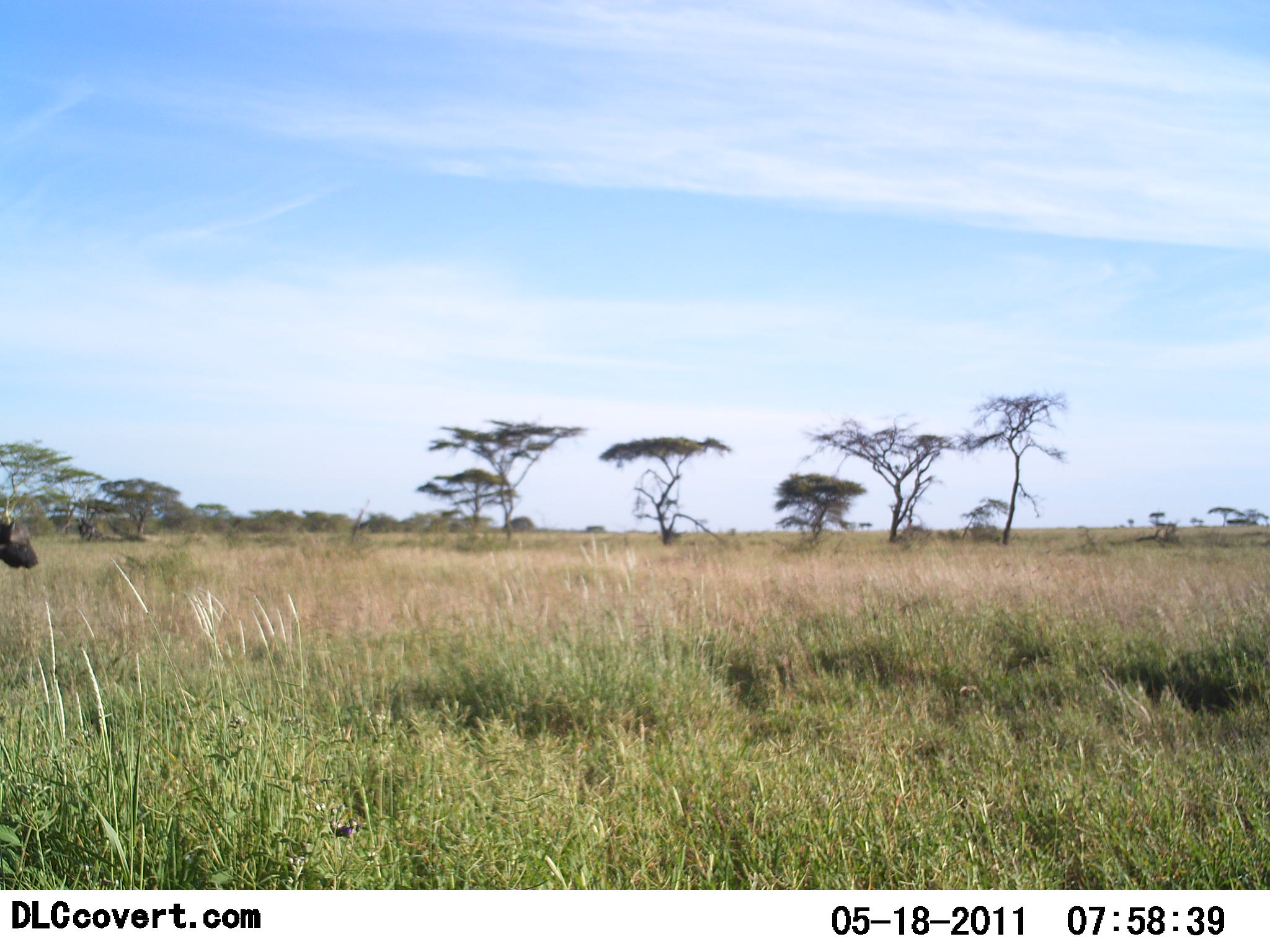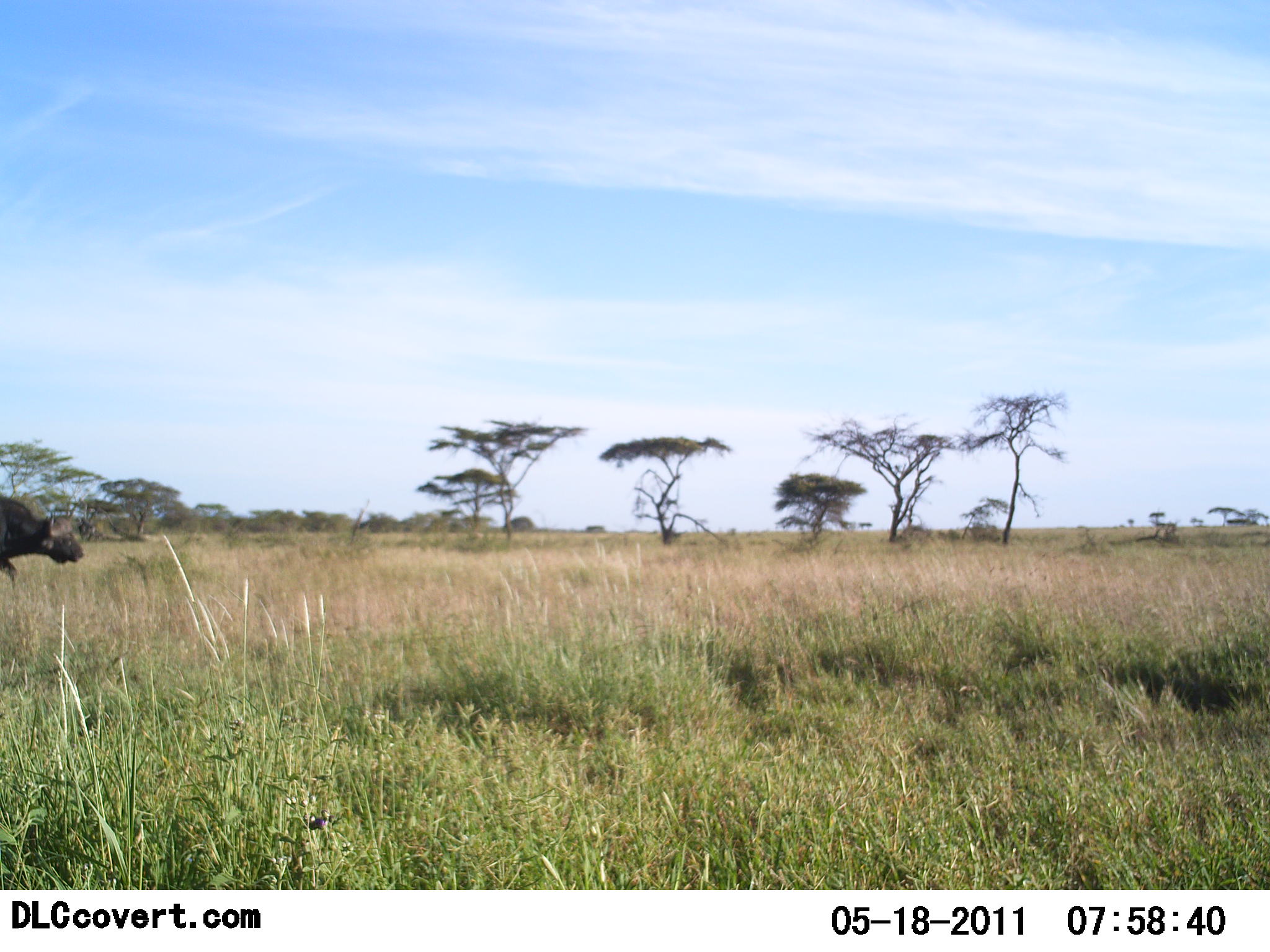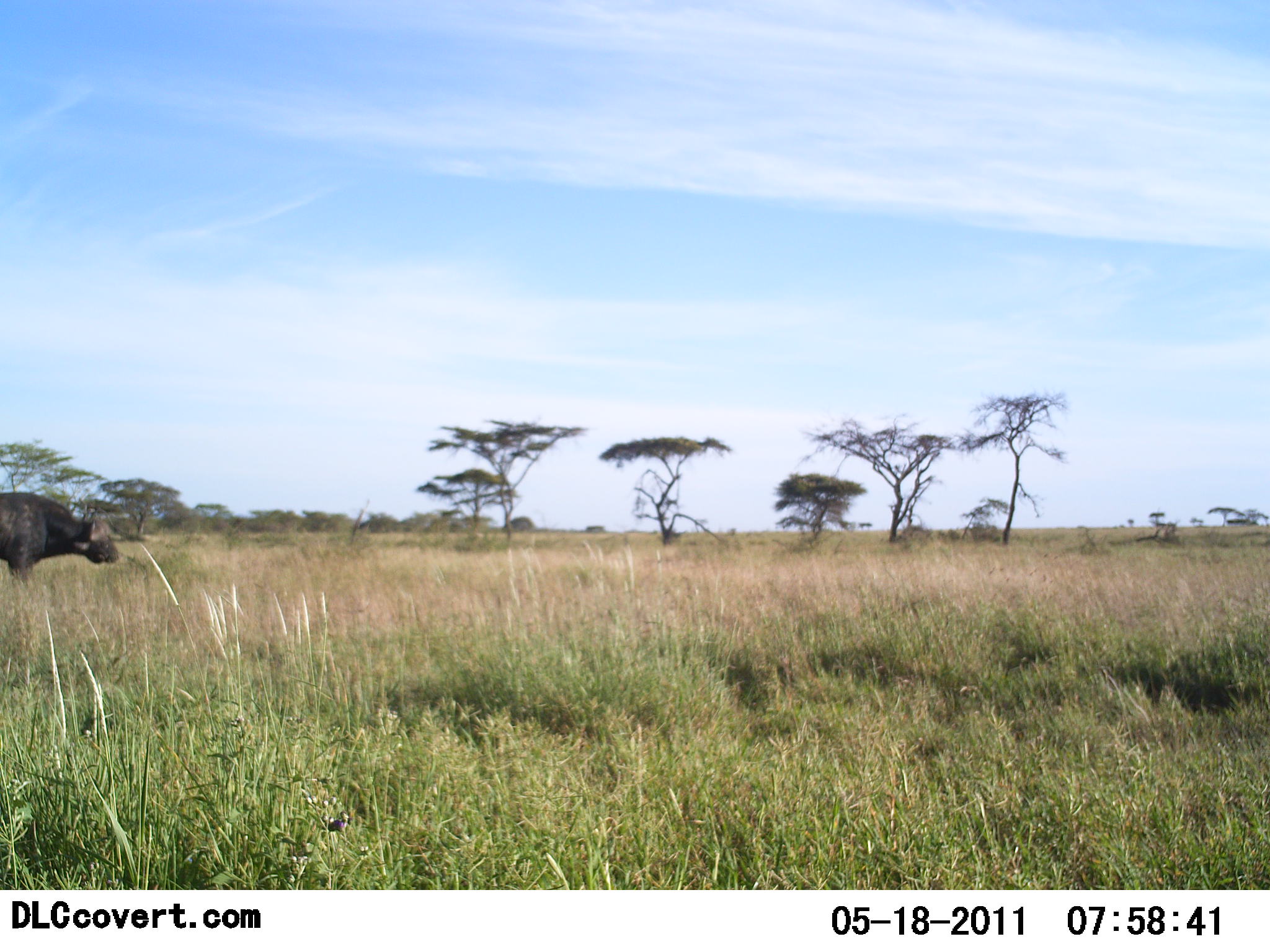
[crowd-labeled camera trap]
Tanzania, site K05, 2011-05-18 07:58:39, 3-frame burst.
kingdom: Animalia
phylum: Chordata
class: Mammalia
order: Artiodactyla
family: Bovidae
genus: Syncerus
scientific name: Syncerus caffer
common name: cape buffalo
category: buffalo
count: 1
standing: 8%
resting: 0%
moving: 92%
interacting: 0%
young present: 0%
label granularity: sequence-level